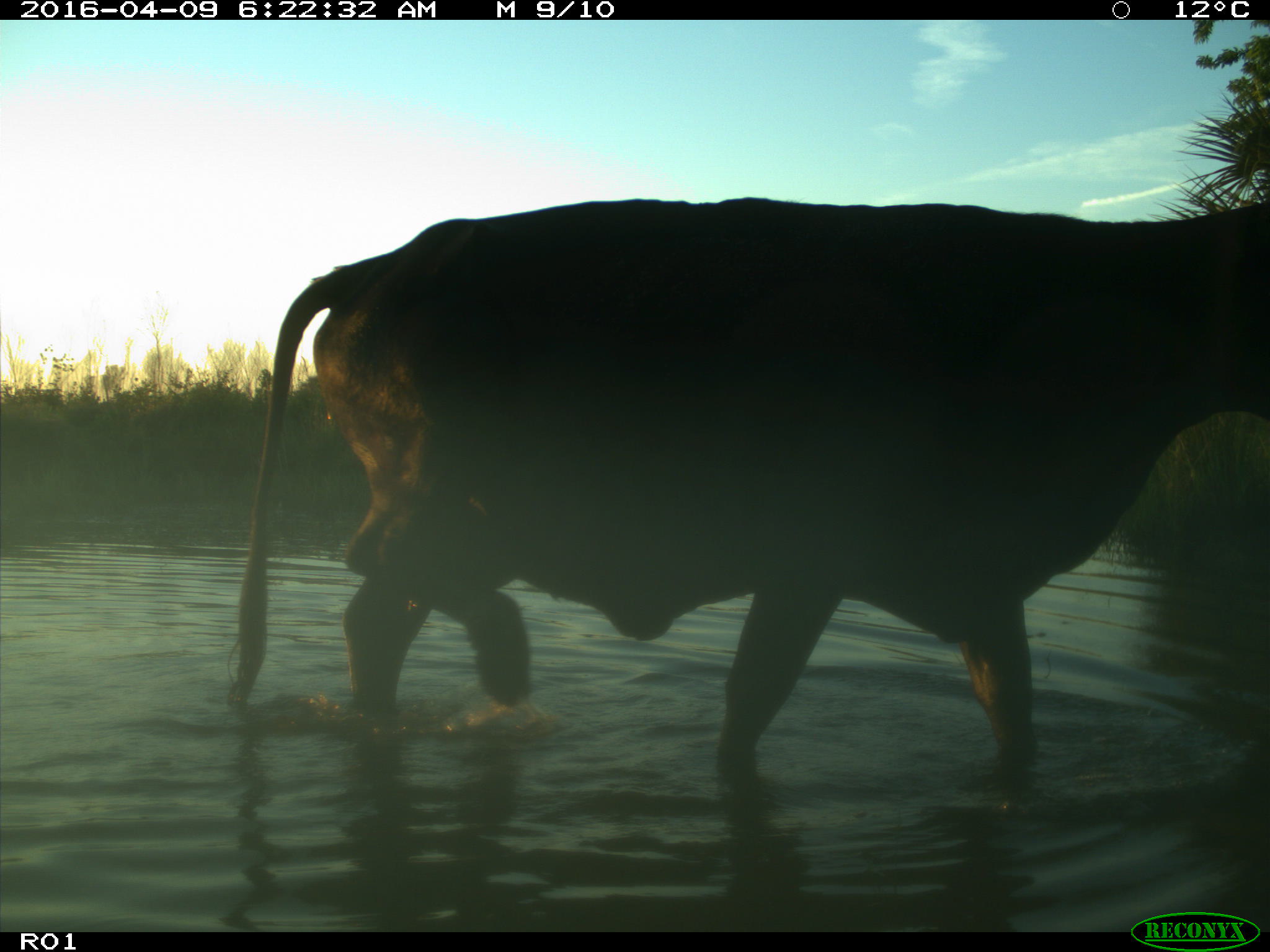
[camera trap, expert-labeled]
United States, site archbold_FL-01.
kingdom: Animalia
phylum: Chordata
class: Mammalia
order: Artiodactyla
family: Bovidae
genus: Bos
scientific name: Bos taurus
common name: domestic cow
Bos taurus (domestic cow).